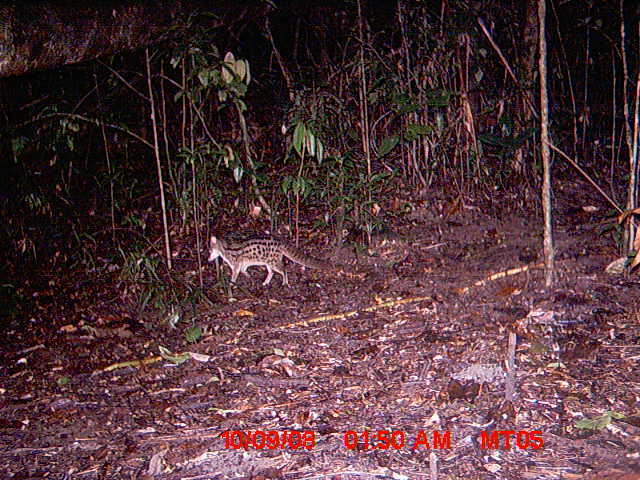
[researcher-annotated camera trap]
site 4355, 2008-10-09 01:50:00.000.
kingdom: Animalia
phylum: Chordata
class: Aves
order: Cuculiformes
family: Cuculidae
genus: Coua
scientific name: Coua serriana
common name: red-breasted coua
Coua serriana (red-breasted coua), count 1.